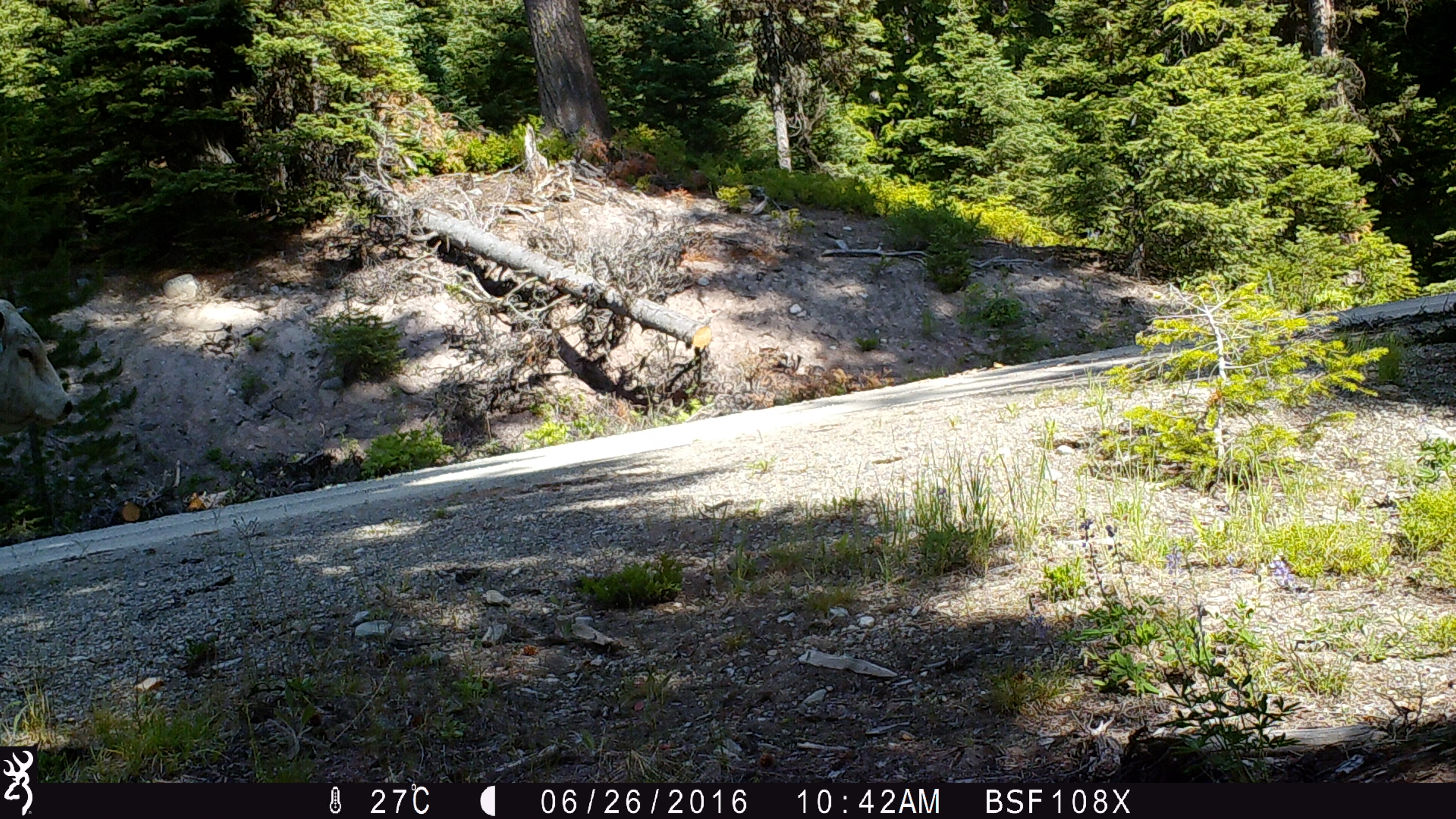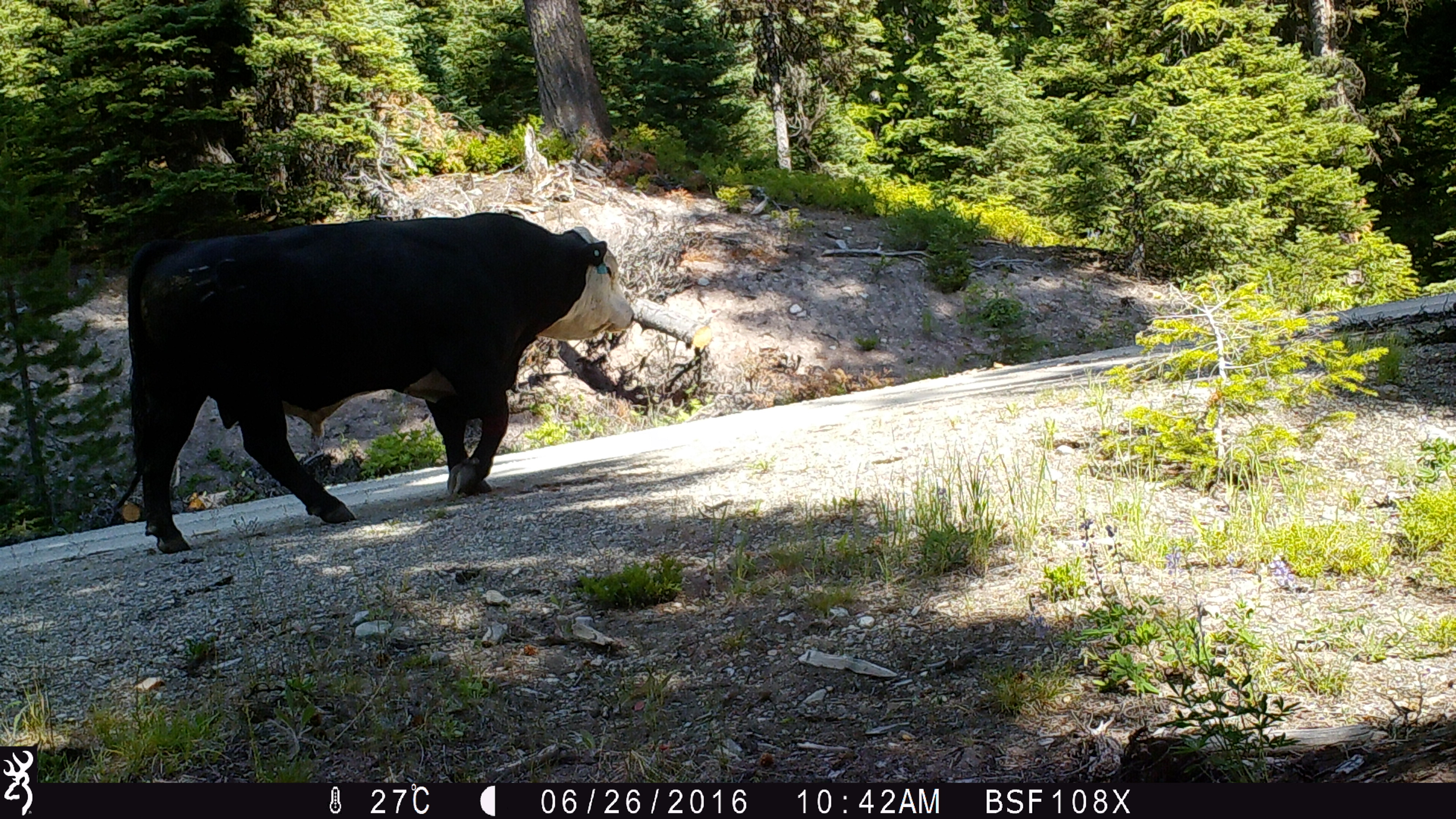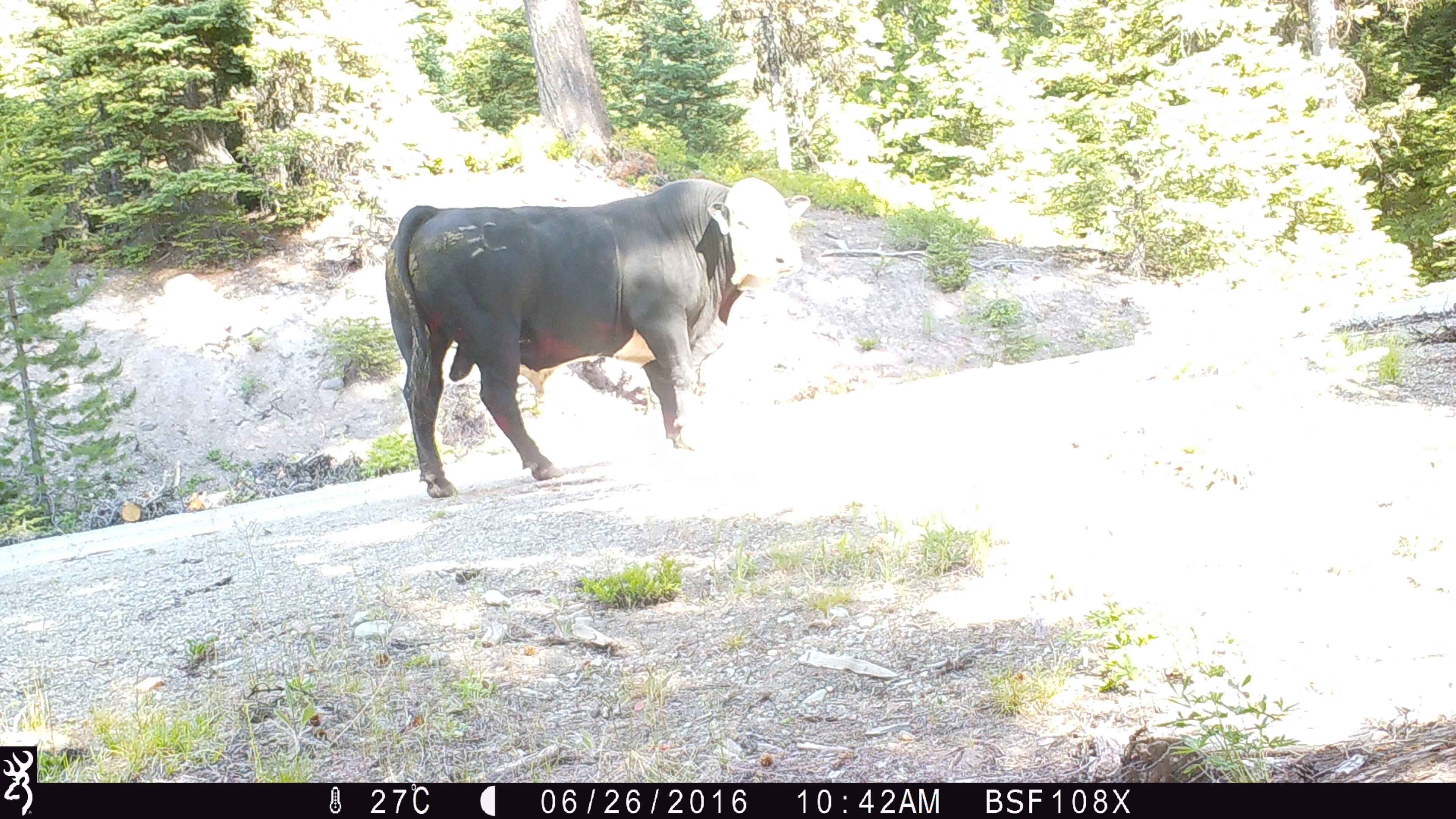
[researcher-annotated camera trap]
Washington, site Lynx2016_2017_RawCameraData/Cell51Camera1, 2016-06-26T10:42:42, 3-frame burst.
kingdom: Animalia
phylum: Chordata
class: Mammalia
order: Artiodactyla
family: Bovidae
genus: Bos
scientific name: Bos taurus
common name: domestic cattle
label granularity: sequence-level